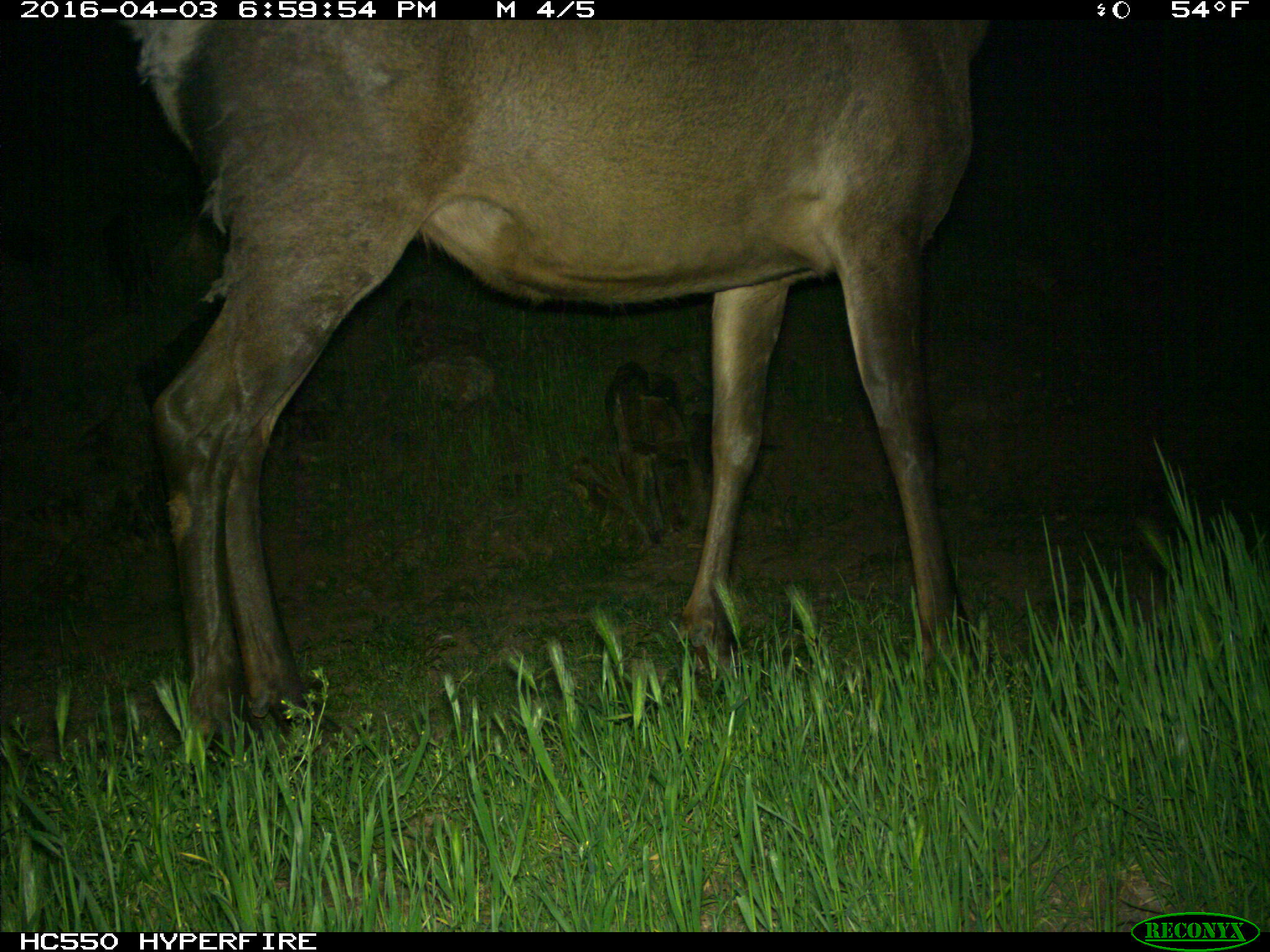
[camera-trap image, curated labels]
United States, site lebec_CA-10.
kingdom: Animalia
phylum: Chordata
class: Mammalia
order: Artiodactyla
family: Cervidae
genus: Cervus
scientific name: Cervus canadensis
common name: elk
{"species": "Cervus canadensis (elk)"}